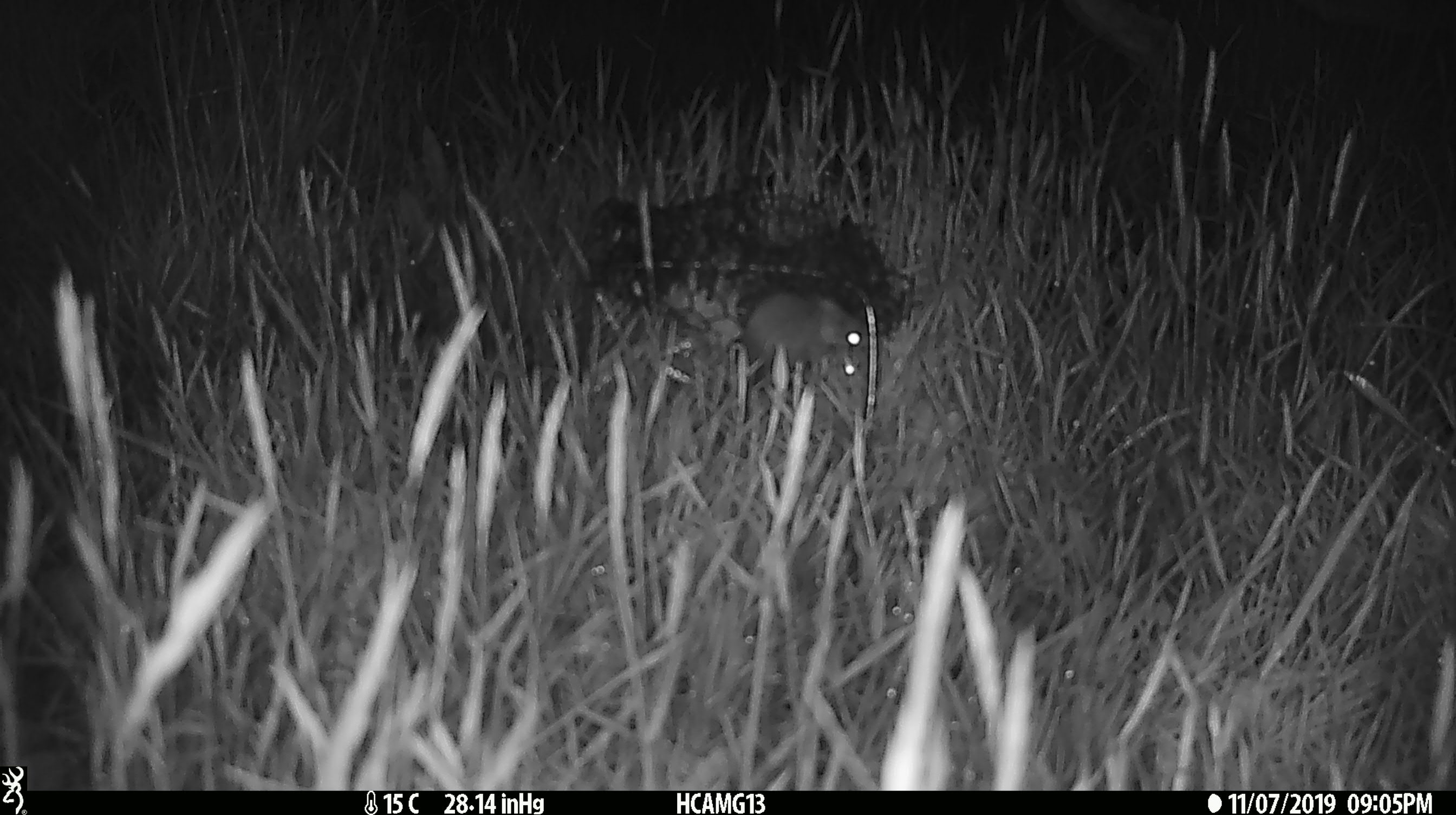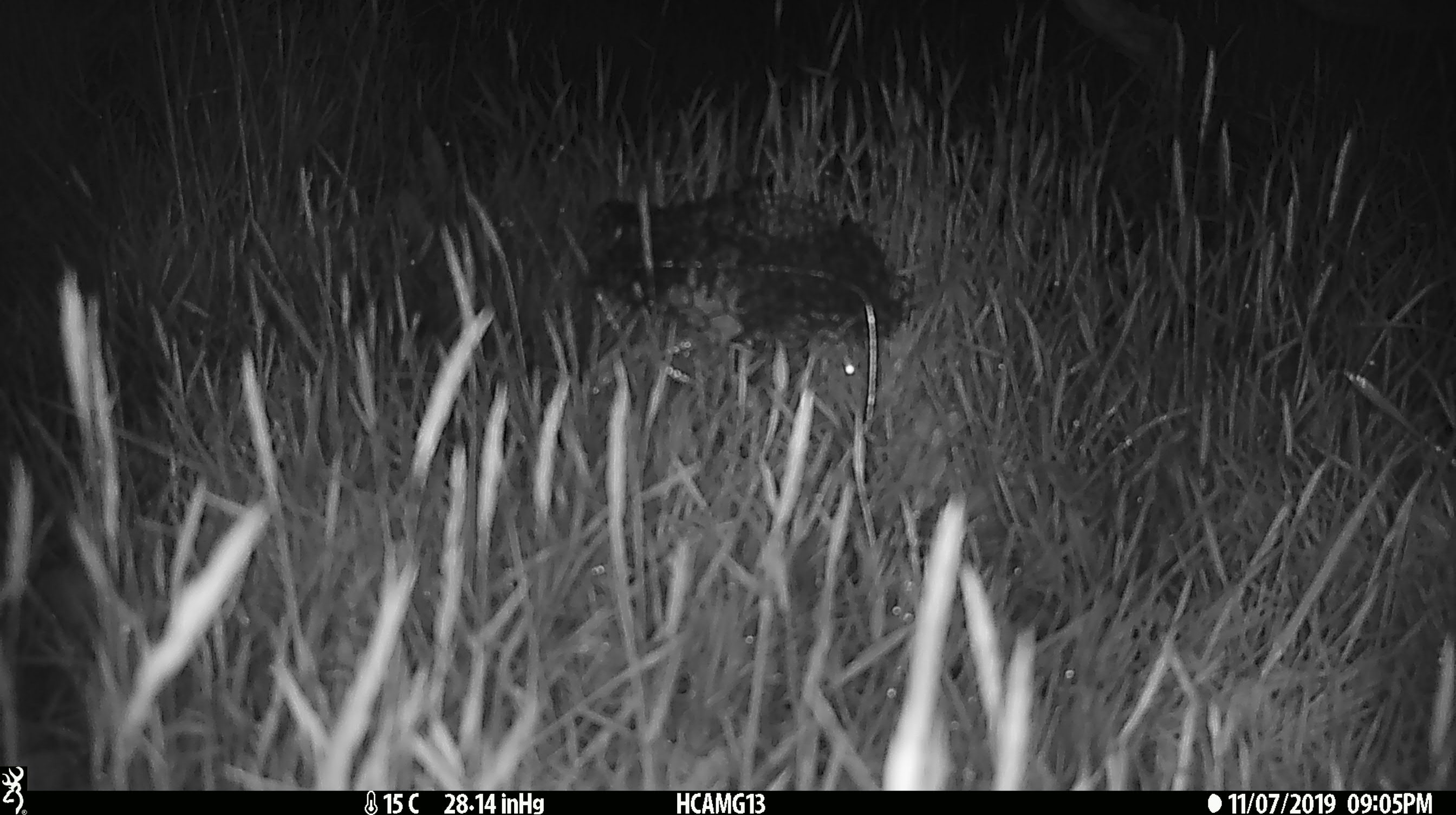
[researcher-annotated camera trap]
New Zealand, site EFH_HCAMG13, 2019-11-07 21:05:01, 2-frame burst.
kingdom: Animalia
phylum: Chordata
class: Mammalia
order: Rodentia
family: Muridae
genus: Mus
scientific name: Mus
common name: mouse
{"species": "mouse (Mus)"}